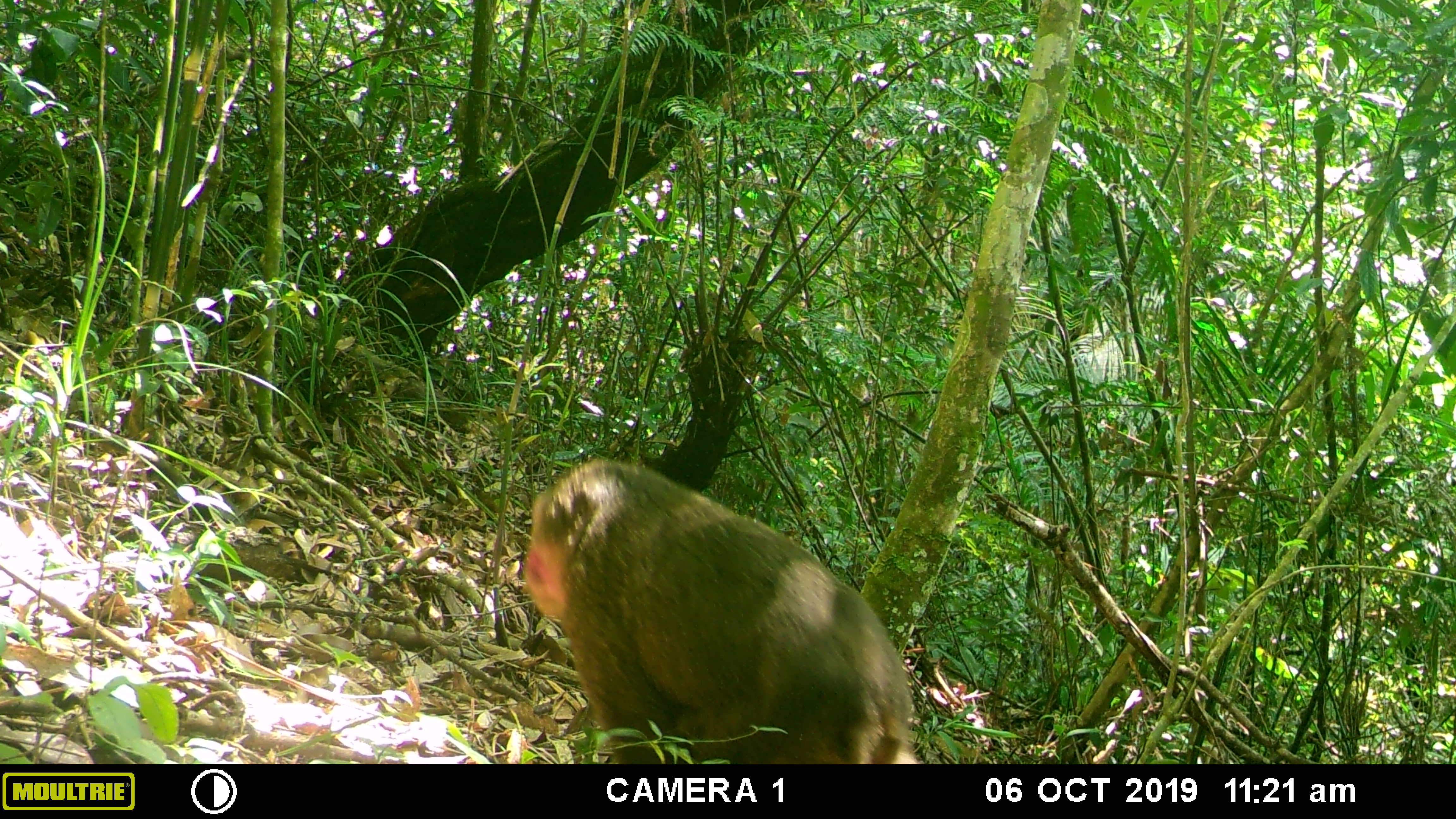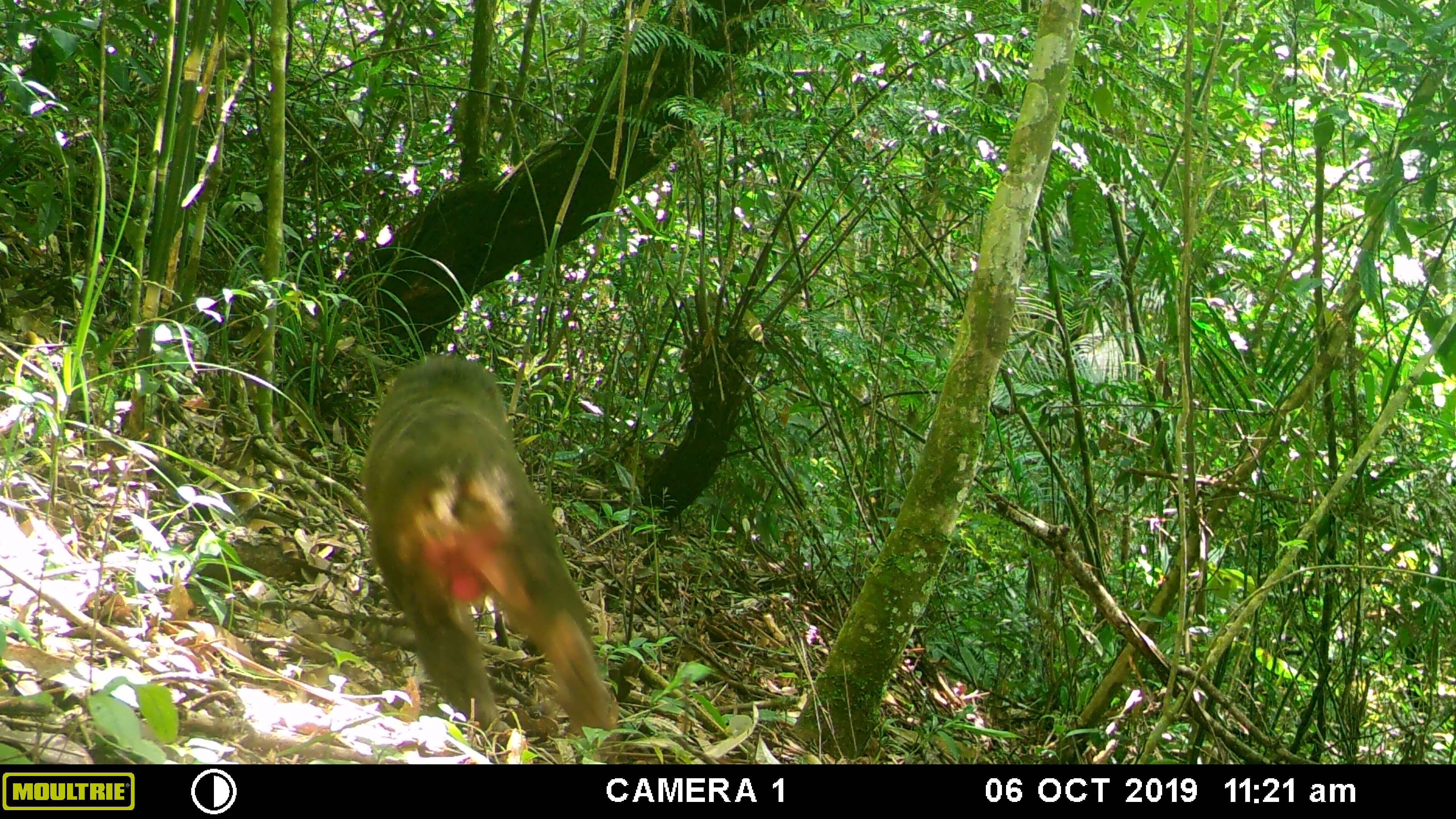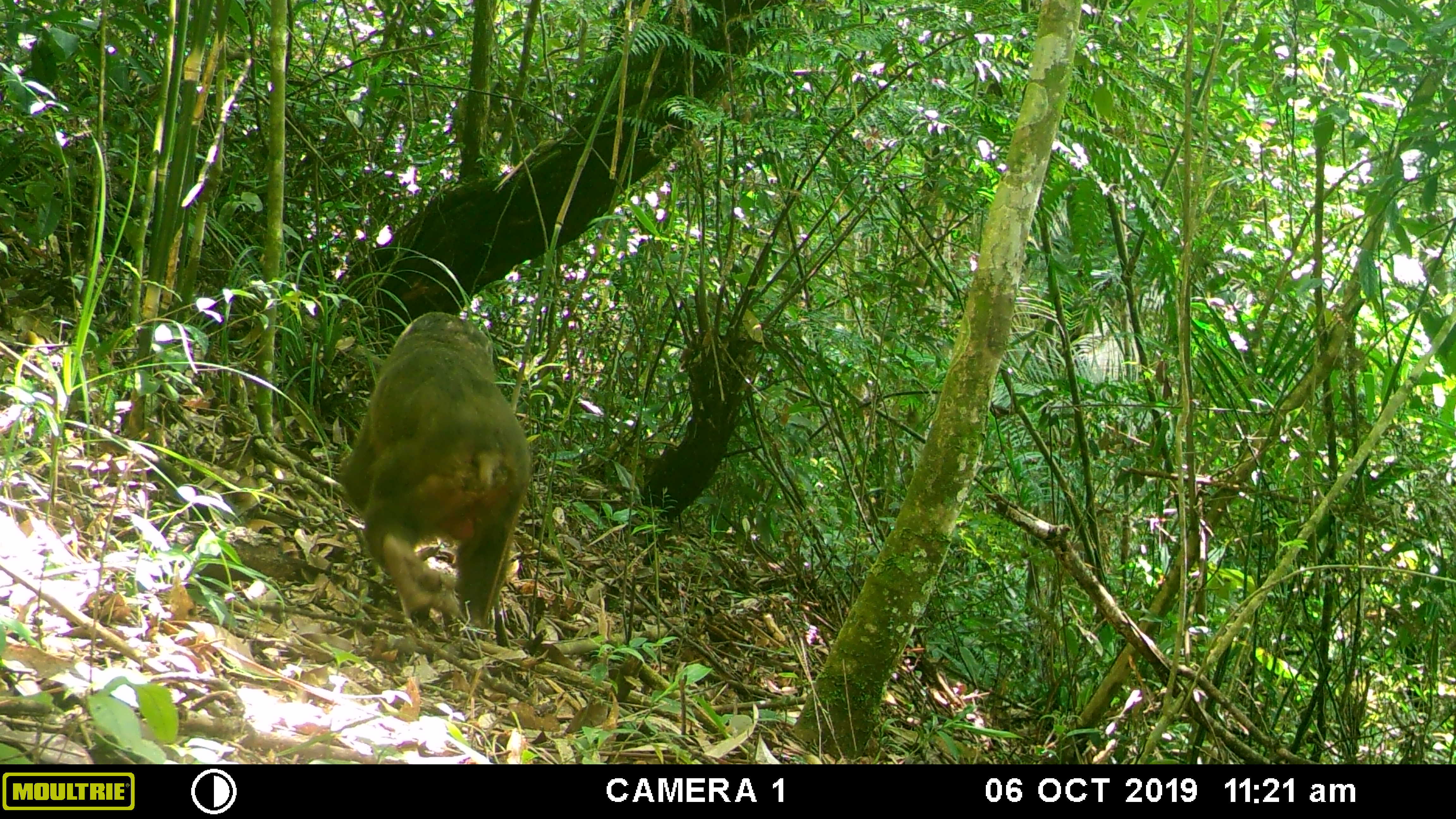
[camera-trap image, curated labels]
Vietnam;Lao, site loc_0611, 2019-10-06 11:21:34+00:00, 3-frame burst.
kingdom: Animalia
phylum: Chordata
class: Mammalia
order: Primates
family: Cercopithecidae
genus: Macaca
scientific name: Macaca arctoides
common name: stump-tailed macaque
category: stump tailed macaque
Stump tailed macaque (stump-tailed macaque) (Macaca arctoides). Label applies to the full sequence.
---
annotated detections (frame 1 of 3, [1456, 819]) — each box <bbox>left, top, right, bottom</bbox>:
stump tailed macaque: <bbox>521, 458, 916, 762</bbox>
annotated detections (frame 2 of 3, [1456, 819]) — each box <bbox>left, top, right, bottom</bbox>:
stump tailed macaque: <bbox>361, 353, 618, 751</bbox>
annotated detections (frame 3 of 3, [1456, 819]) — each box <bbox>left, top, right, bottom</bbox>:
stump tailed macaque: <bbox>338, 310, 532, 631</bbox>